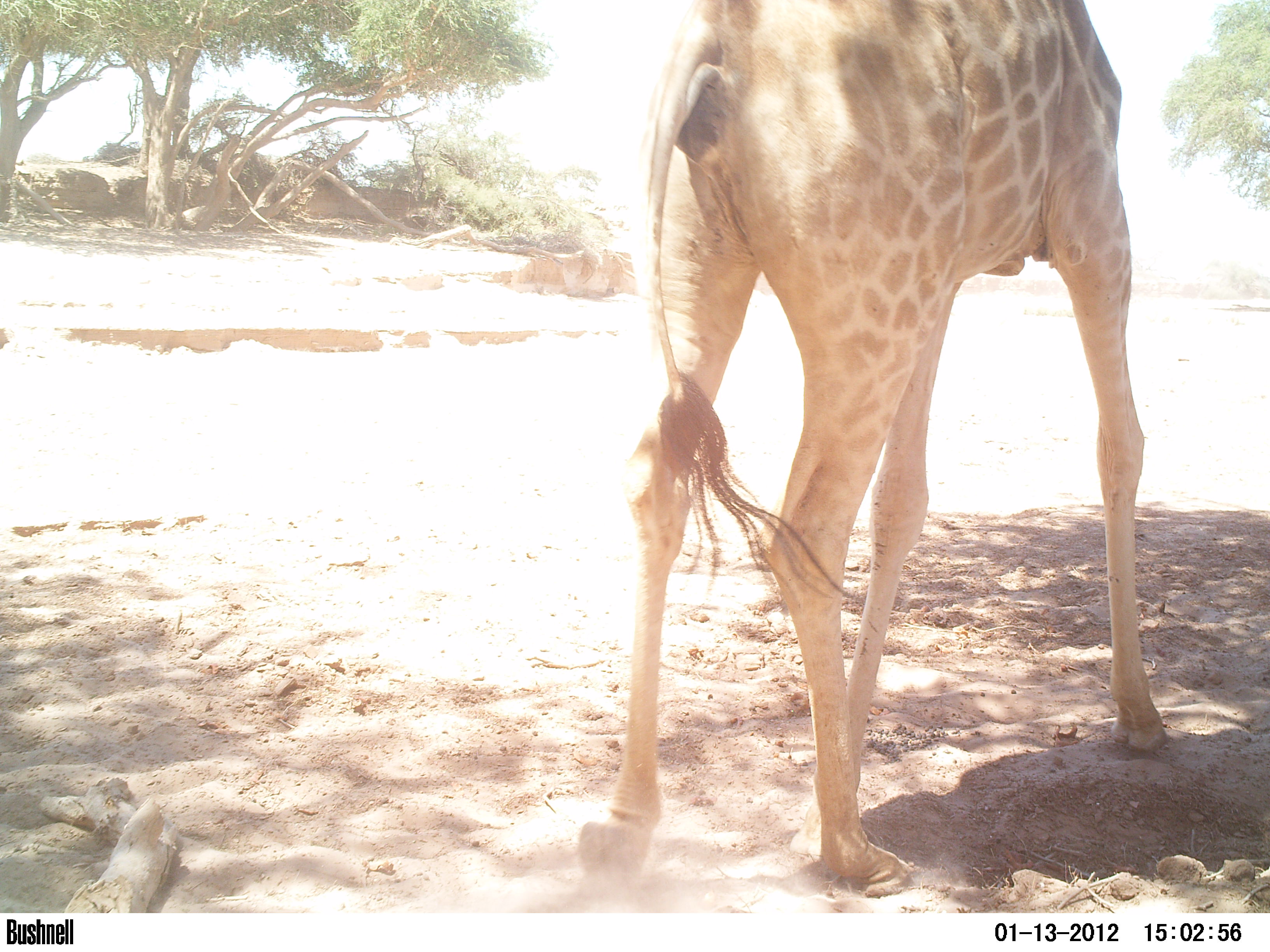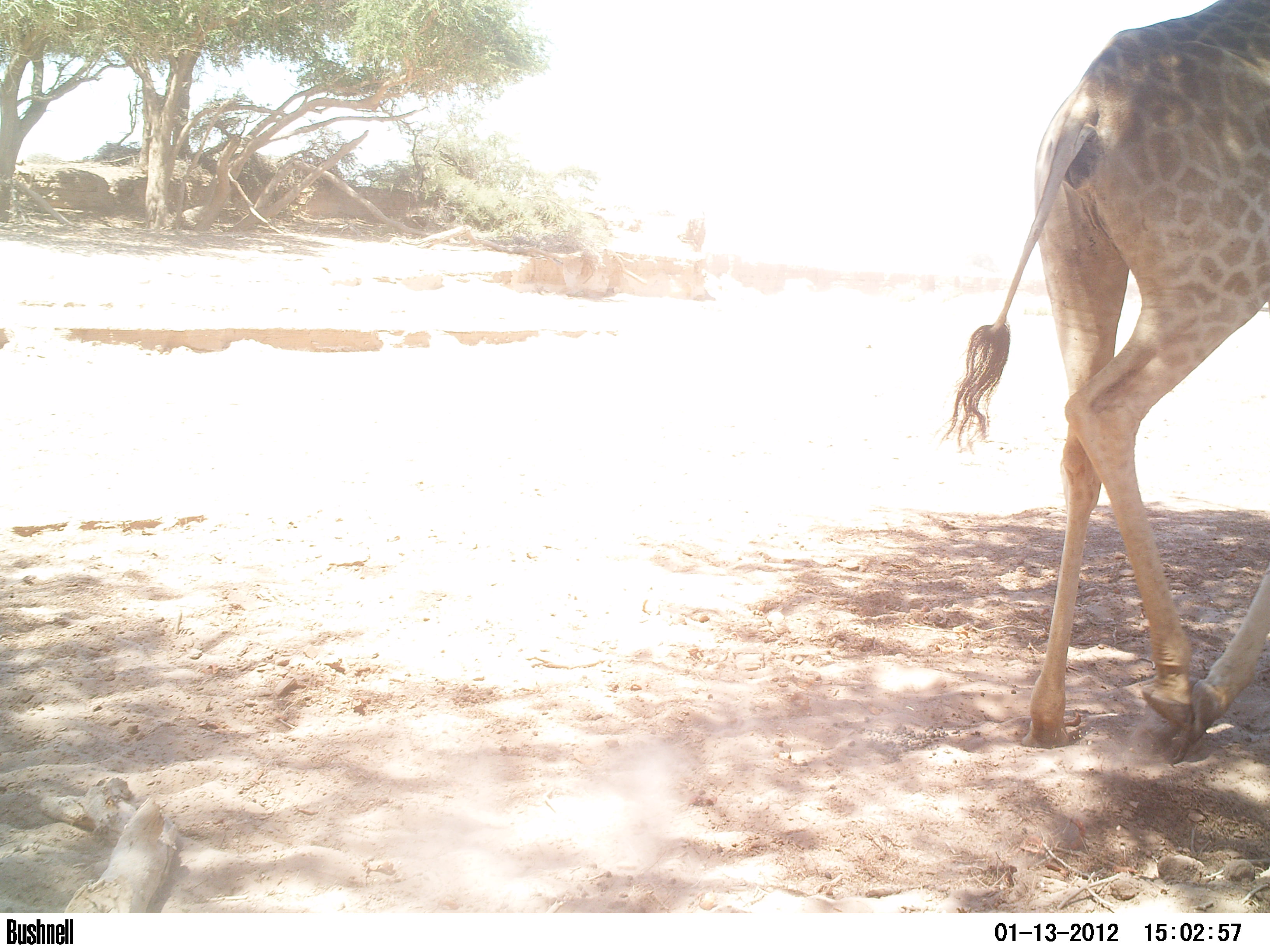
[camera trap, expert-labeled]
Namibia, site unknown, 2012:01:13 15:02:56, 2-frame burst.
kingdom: Animalia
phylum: Chordata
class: Mammalia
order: Artiodactyla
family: Giraffidae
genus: Giraffa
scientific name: Giraffa camelopardalis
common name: giraffe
Giraffa camelopardalis (giraffe).